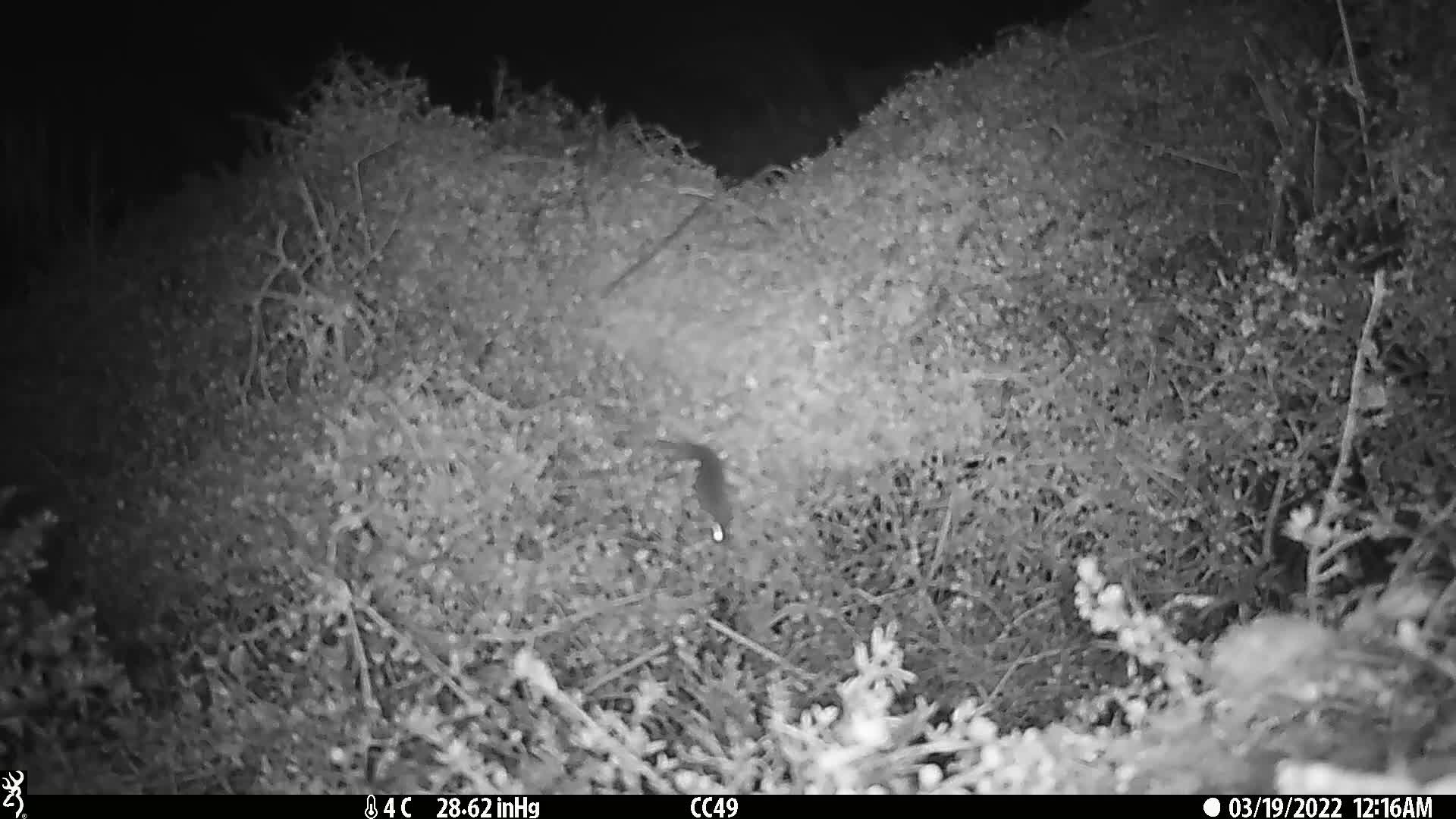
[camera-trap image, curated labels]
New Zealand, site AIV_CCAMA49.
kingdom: Animalia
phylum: Chordata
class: Mammalia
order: Rodentia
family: Muridae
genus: Mus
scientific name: Mus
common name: mouse